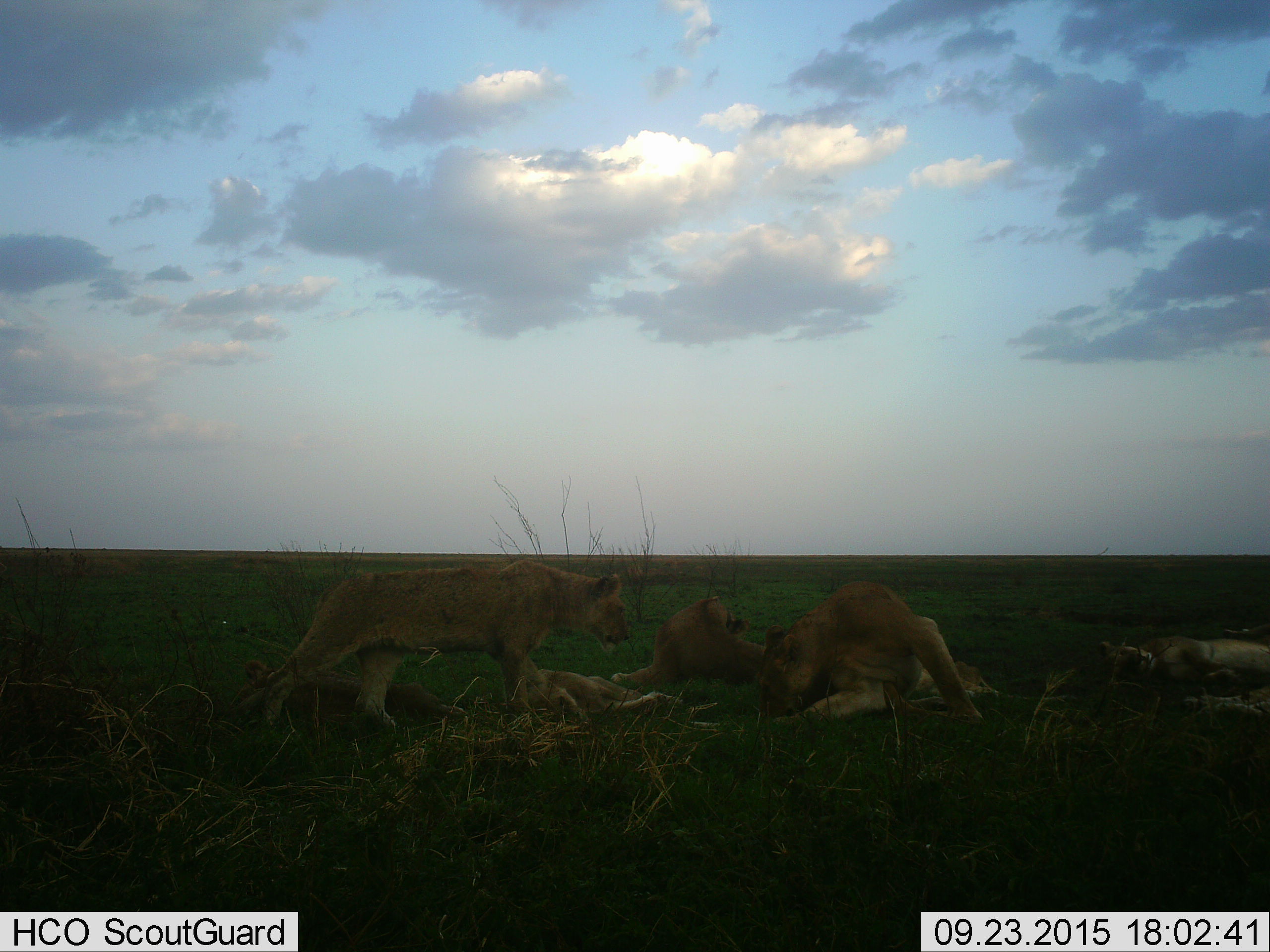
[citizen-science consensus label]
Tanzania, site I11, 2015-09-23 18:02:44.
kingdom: Animalia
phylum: Chordata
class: Mammalia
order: Carnivora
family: Felidae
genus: Panthera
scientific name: Panthera leo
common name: lion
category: lionfemale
Lionfemale (lion) (Panthera leo), count 5. Behavior (volunteer vote fractions): standing 50%, resting 100%, moving 20%, interacting 20%. Young present (vote fraction): 30%. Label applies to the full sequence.